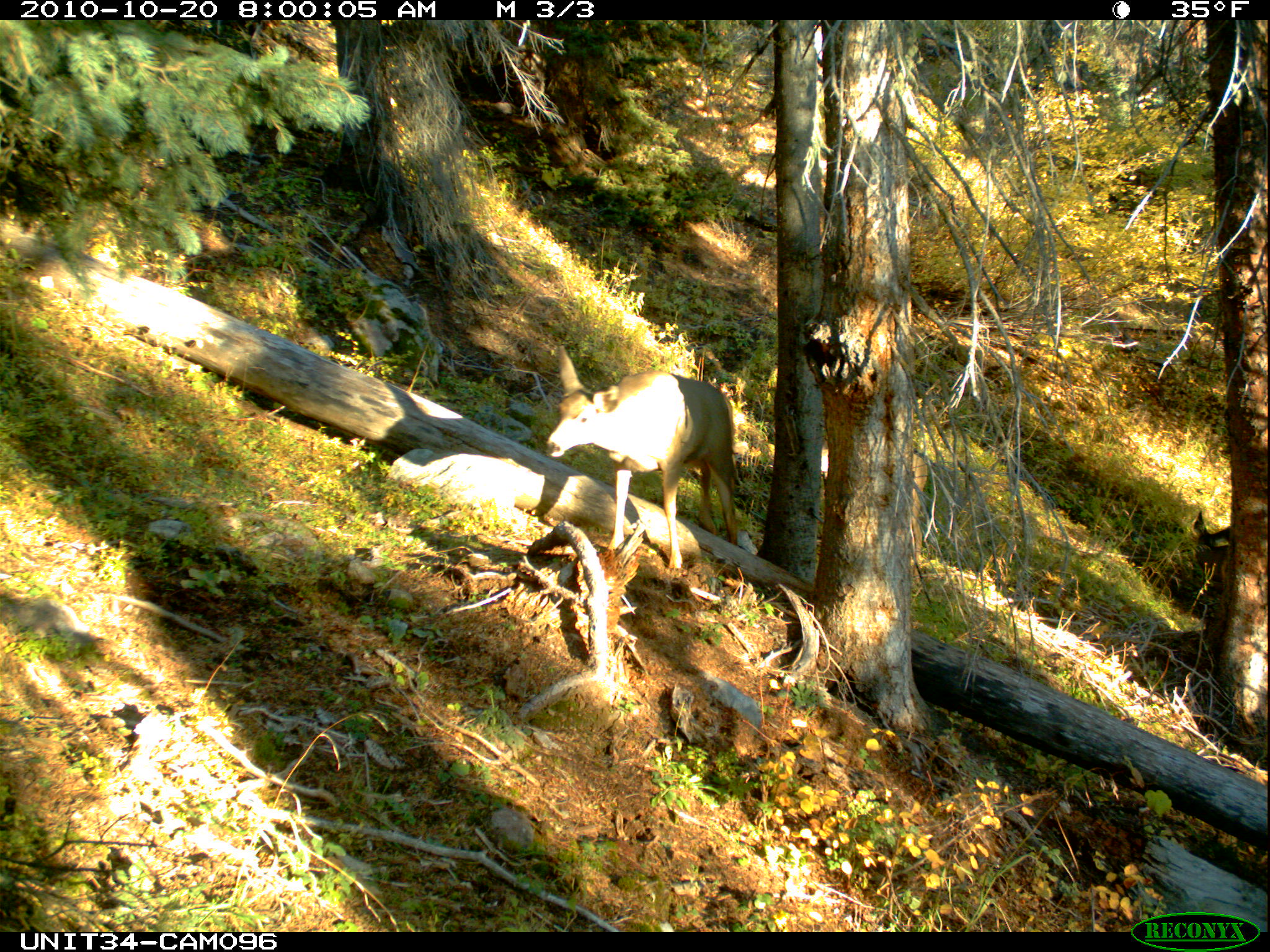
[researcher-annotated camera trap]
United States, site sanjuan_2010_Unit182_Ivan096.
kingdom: Animalia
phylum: Chordata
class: Mammalia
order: Artiodactyla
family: Cervidae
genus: Odocoileus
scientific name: Odocoileus hemionus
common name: mule deer